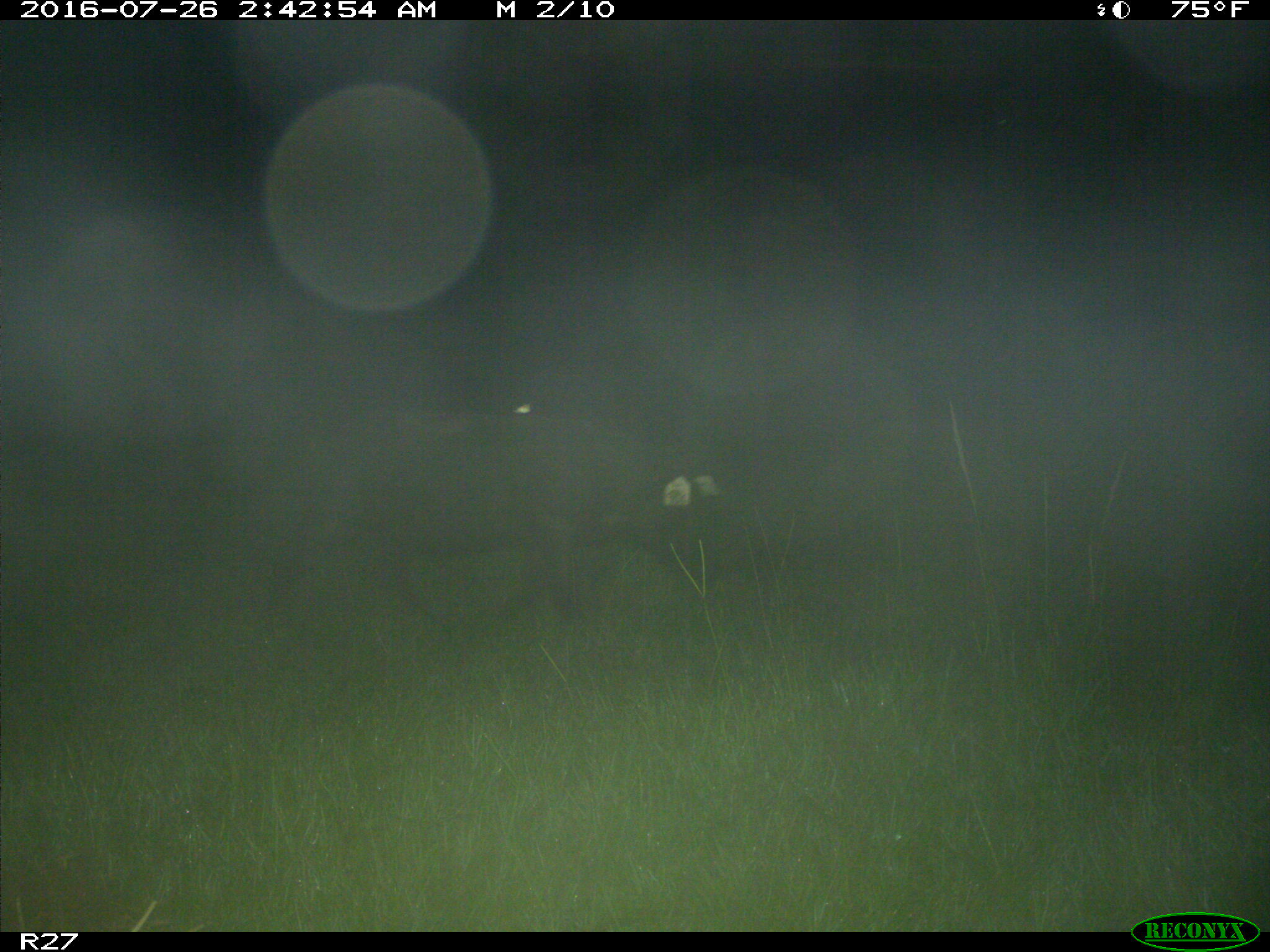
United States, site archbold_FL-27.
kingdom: Animalia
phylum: Chordata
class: Mammalia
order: Artiodactyla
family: Suidae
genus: Sus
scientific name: Sus scrofa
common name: wild boar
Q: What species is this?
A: Sus scrofa (wild boar).